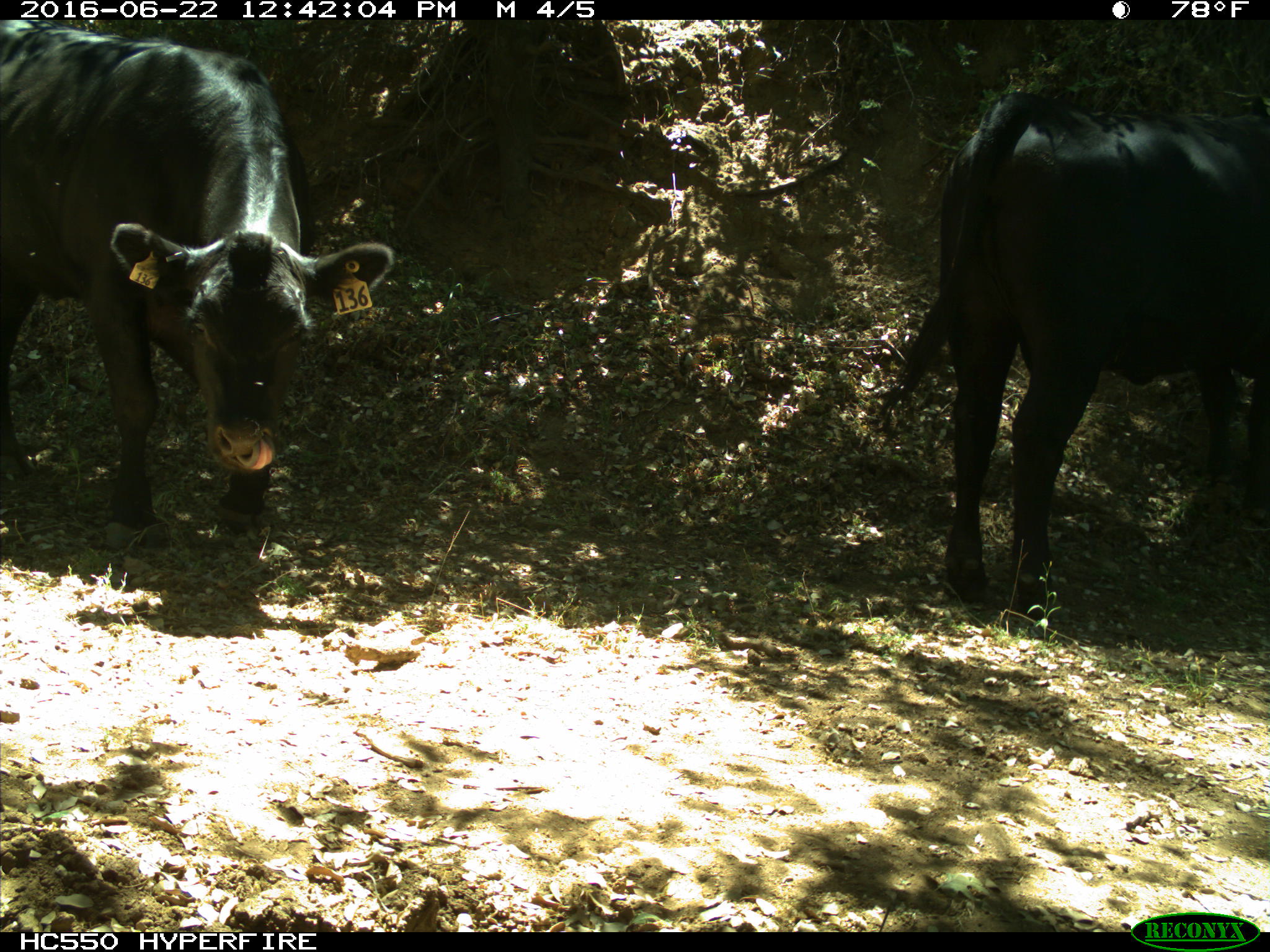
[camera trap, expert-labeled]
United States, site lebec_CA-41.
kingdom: Animalia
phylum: Chordata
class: Mammalia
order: Artiodactyla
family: Bovidae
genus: Bos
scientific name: Bos taurus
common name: domestic cow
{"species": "Bos taurus (domestic cow)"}